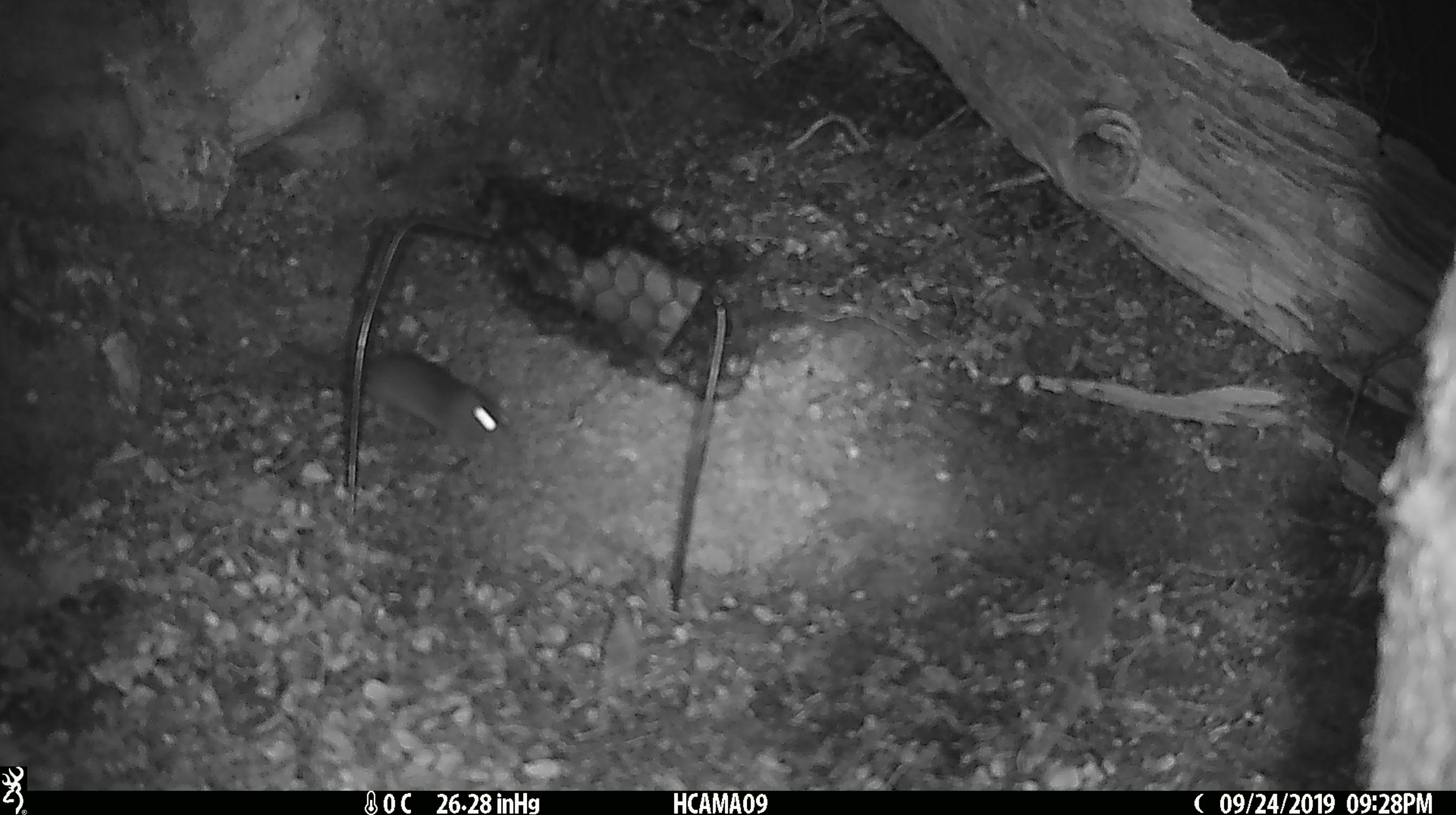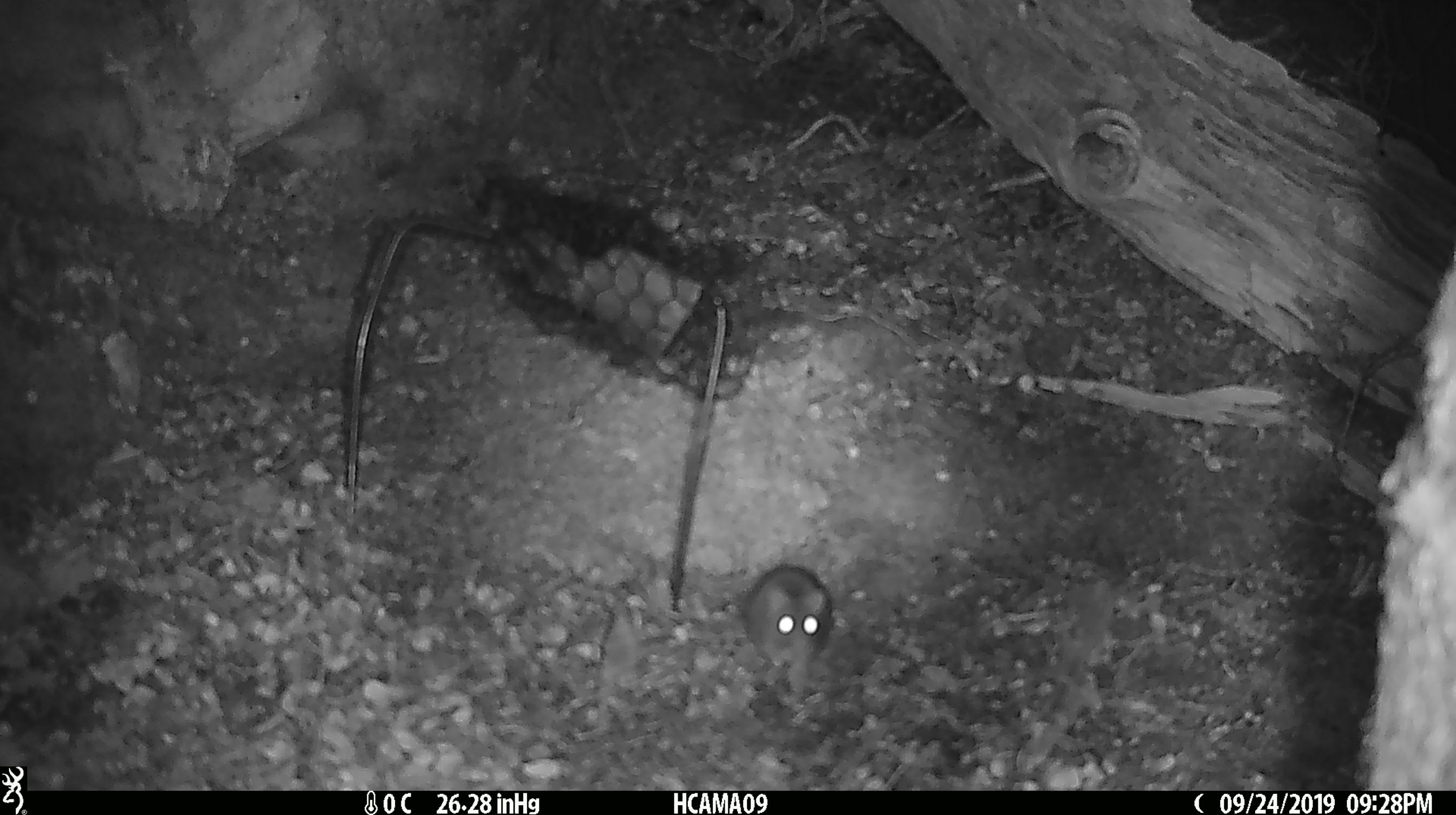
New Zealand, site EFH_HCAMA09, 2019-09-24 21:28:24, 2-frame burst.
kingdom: Animalia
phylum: Chordata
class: Mammalia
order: Rodentia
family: Muridae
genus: Mus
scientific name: Mus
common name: mouse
Mouse (Mus).